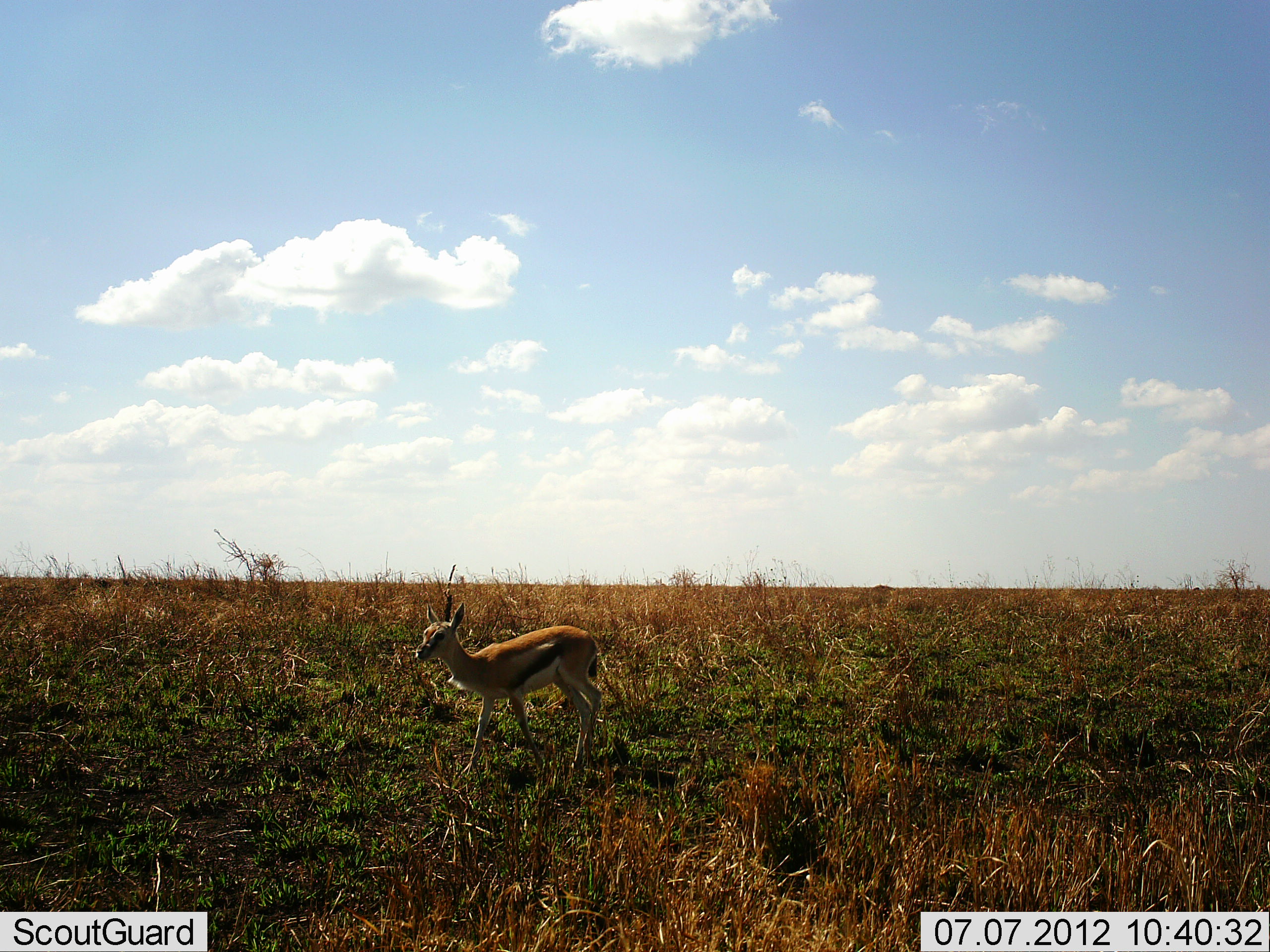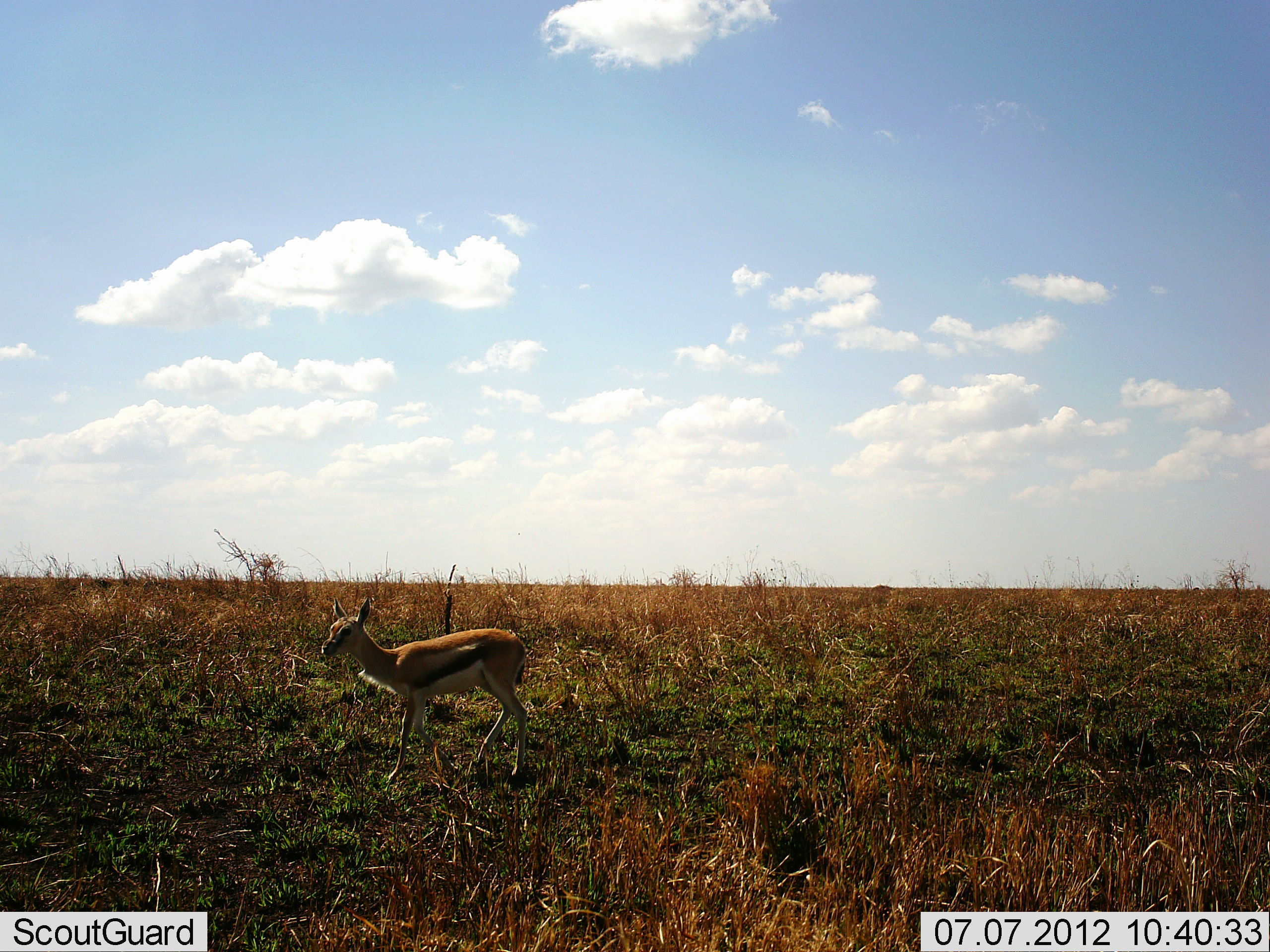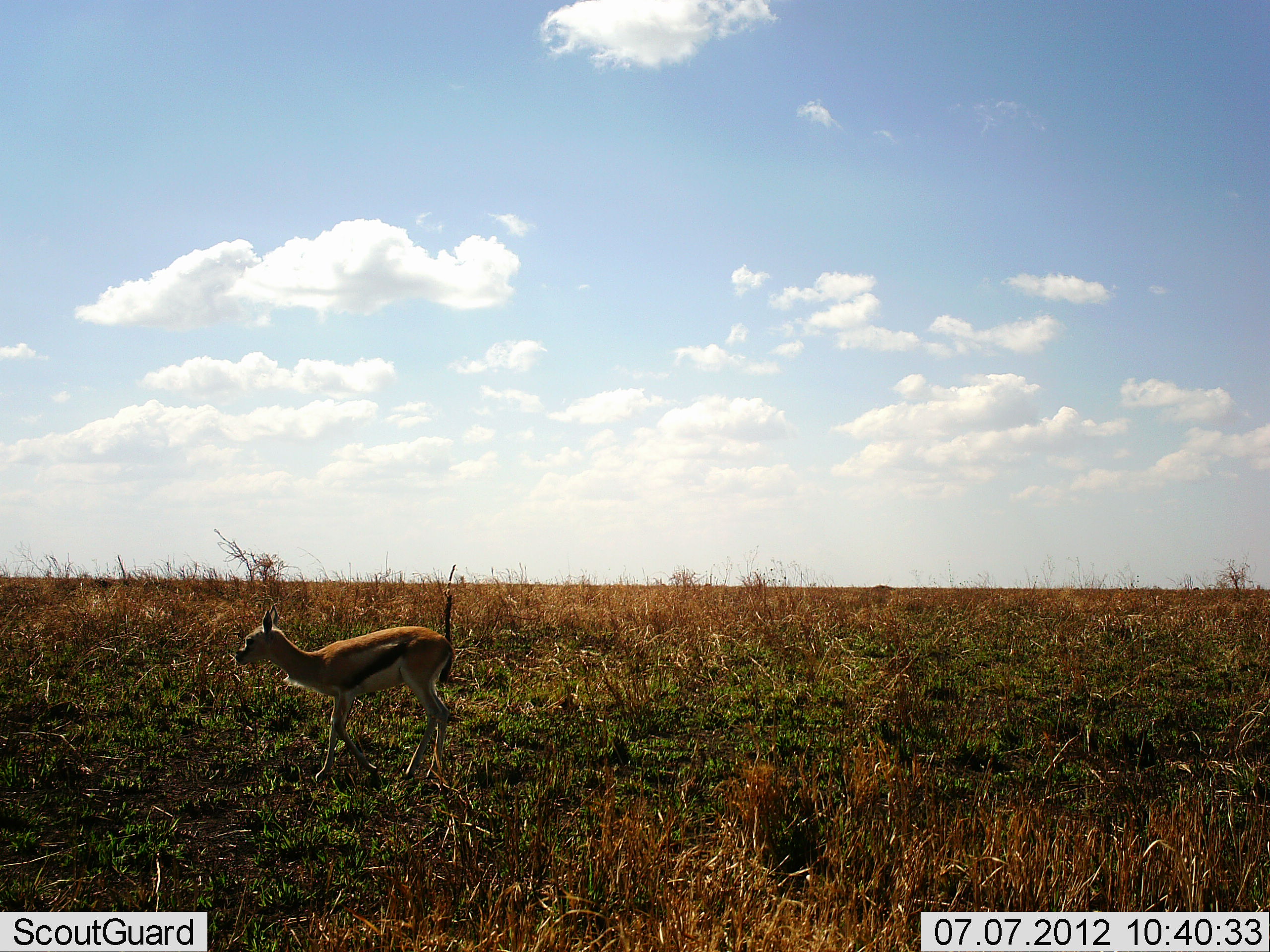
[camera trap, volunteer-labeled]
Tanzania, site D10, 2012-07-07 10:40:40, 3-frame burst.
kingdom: Animalia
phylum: Chordata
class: Mammalia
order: Artiodactyla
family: Bovidae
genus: Eudorcas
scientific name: Eudorcas thomsonii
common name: thomson's gazelle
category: gazellethomsons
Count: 1.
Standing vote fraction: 10%.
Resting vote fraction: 0%.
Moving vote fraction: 100%.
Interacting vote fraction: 0%.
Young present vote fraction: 40%.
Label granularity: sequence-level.